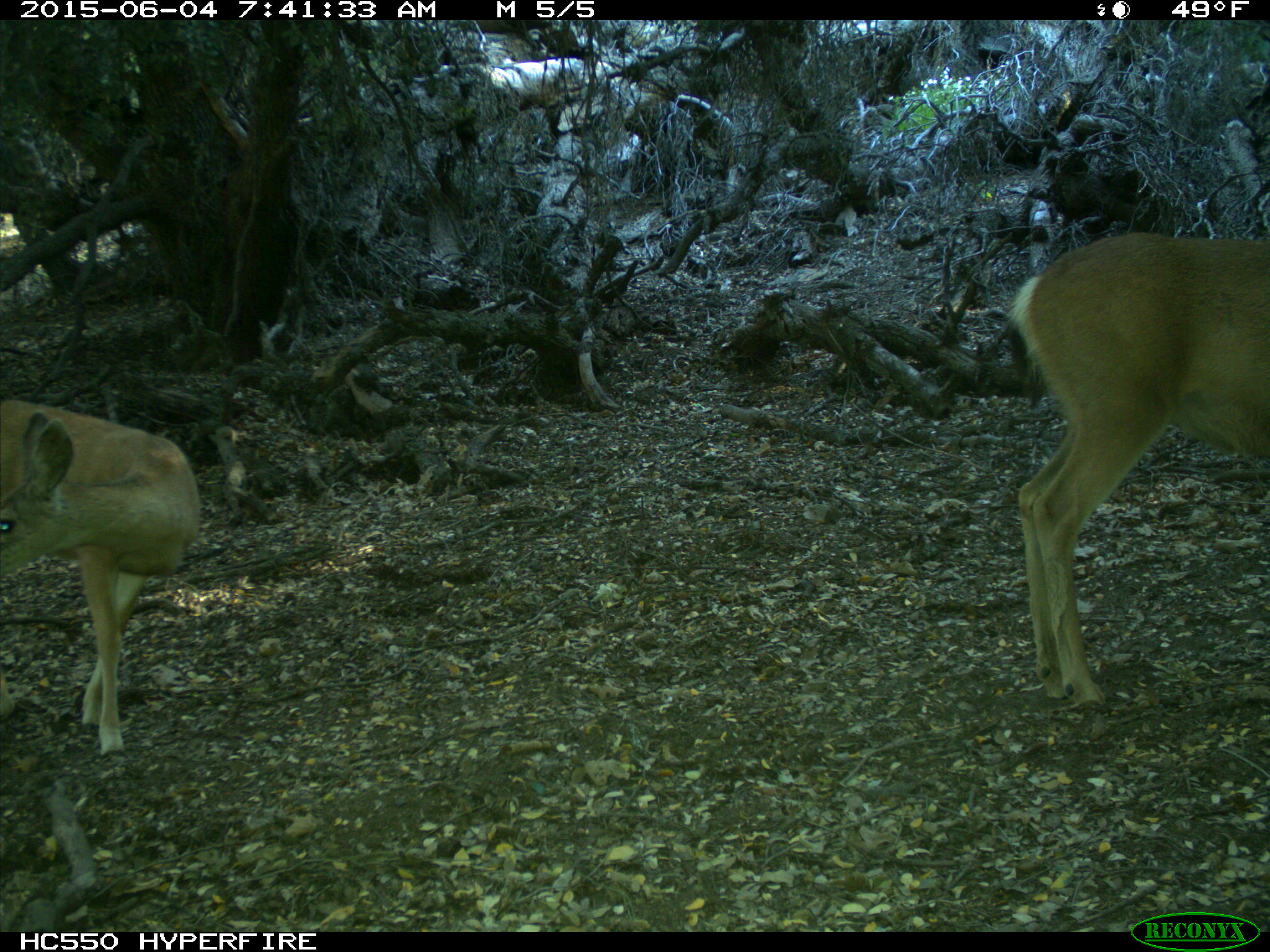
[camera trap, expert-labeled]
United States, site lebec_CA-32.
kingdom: Animalia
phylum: Chordata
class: Mammalia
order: Artiodactyla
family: Cervidae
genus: Odocoileus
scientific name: Odocoileus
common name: deer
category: unidentified deer